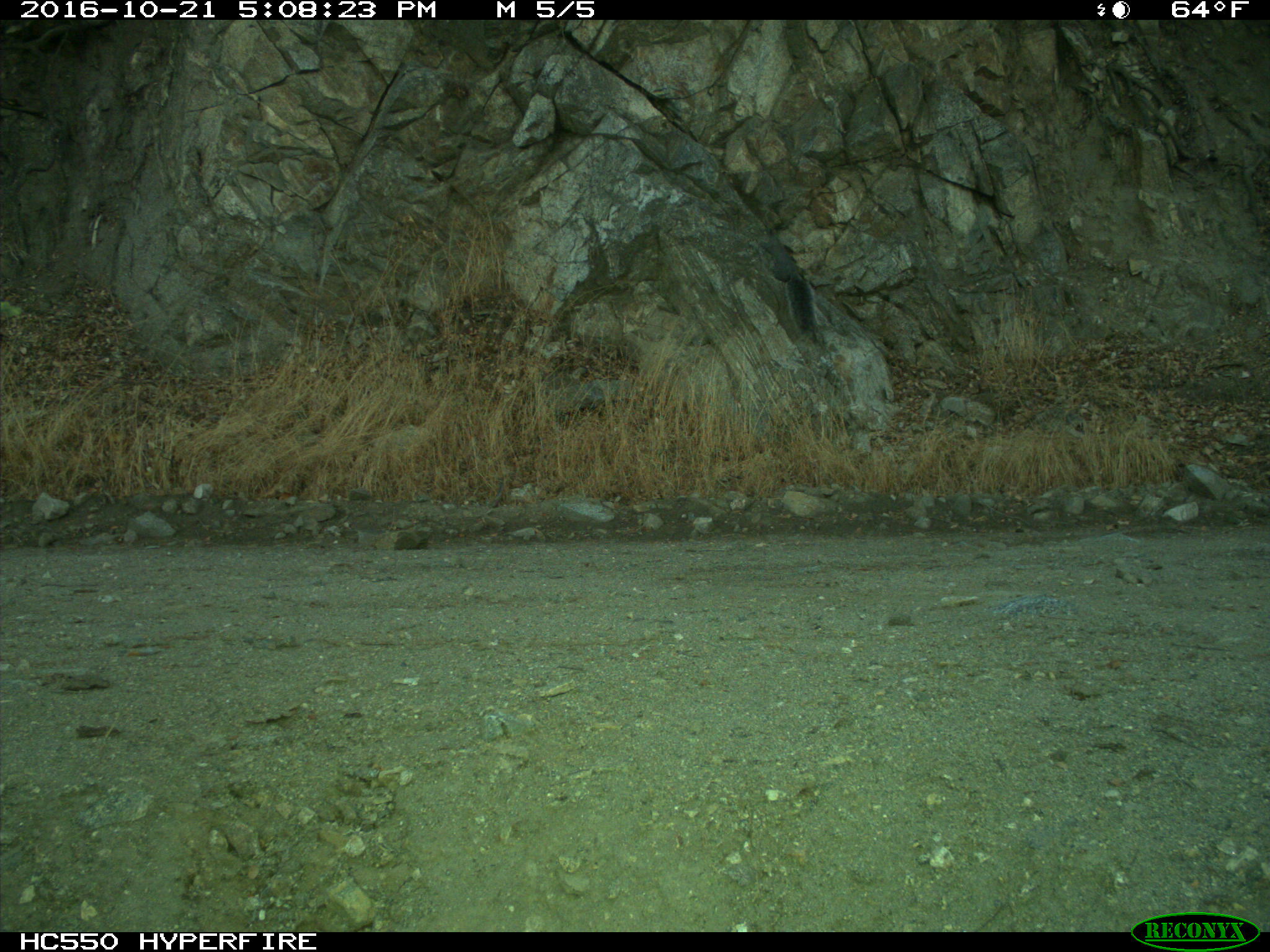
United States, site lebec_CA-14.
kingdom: Animalia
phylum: Chordata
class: Mammalia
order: Rodentia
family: Sciuridae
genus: Sciurus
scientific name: Sciurus carolinensis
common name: eastern gray squirrel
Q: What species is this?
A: Sciurus carolinensis (eastern gray squirrel).